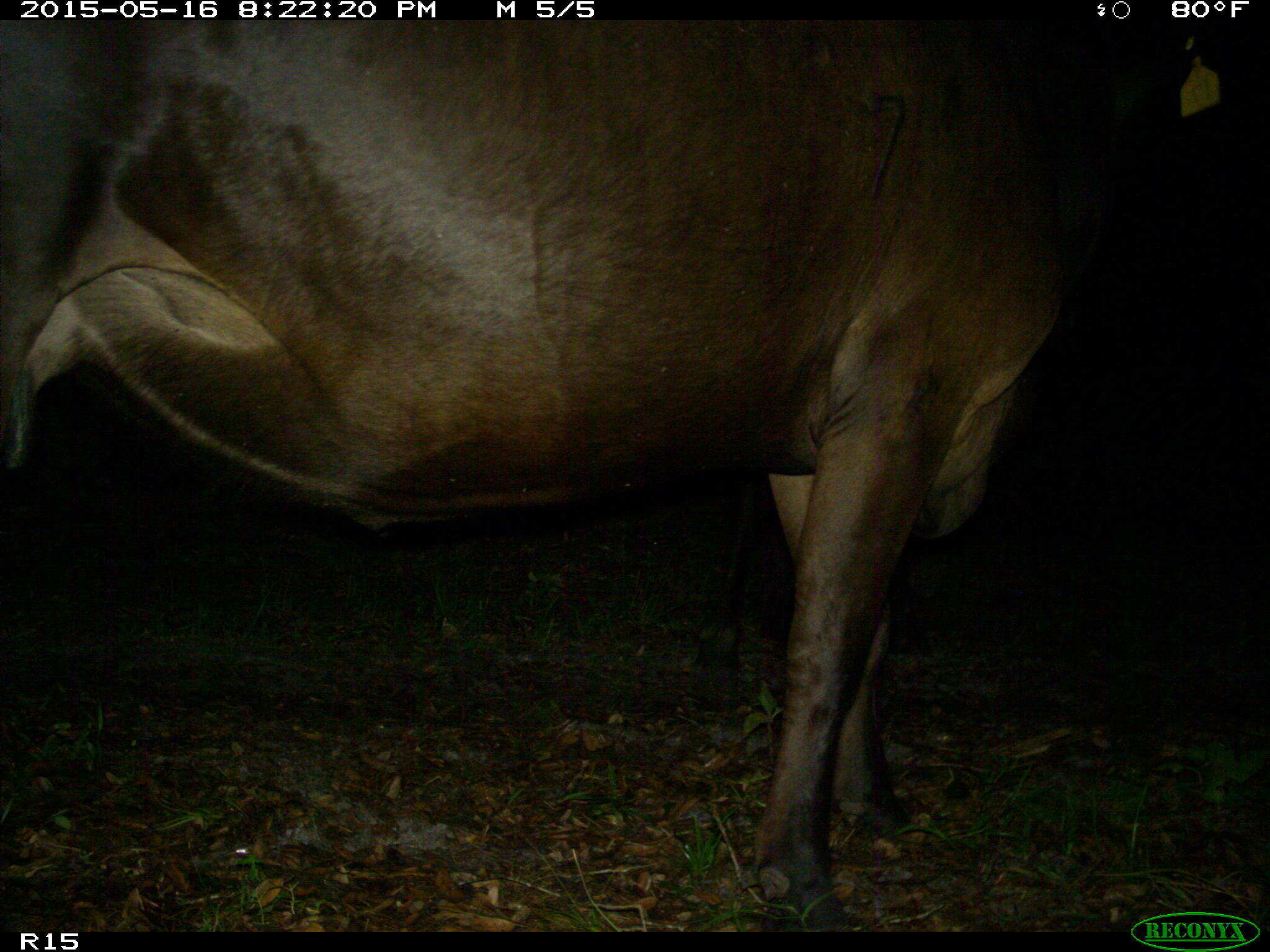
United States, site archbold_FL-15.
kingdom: Animalia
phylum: Chordata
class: Mammalia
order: Artiodactyla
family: Bovidae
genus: Bos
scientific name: Bos taurus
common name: domestic cow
Bos taurus (domestic cow).